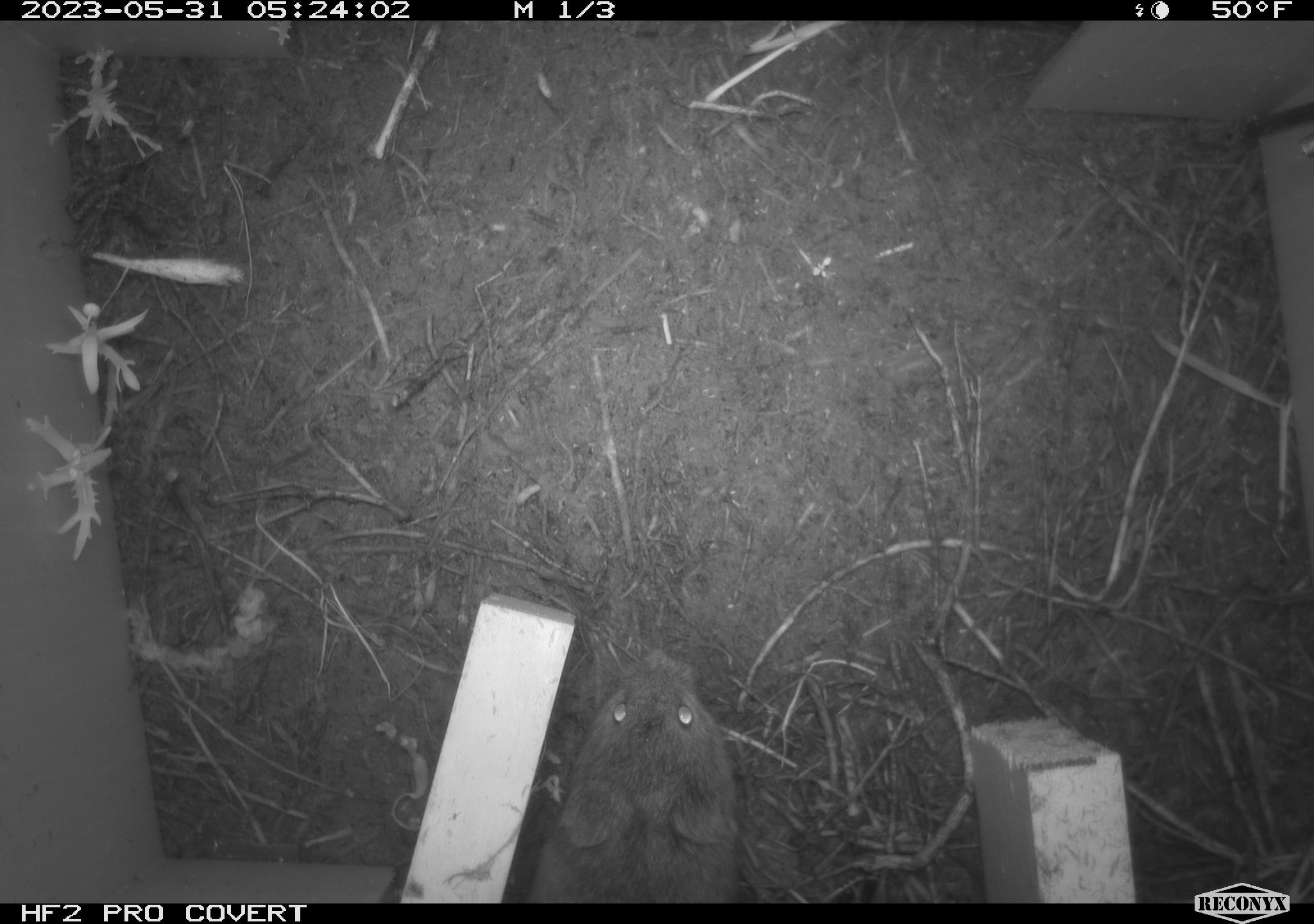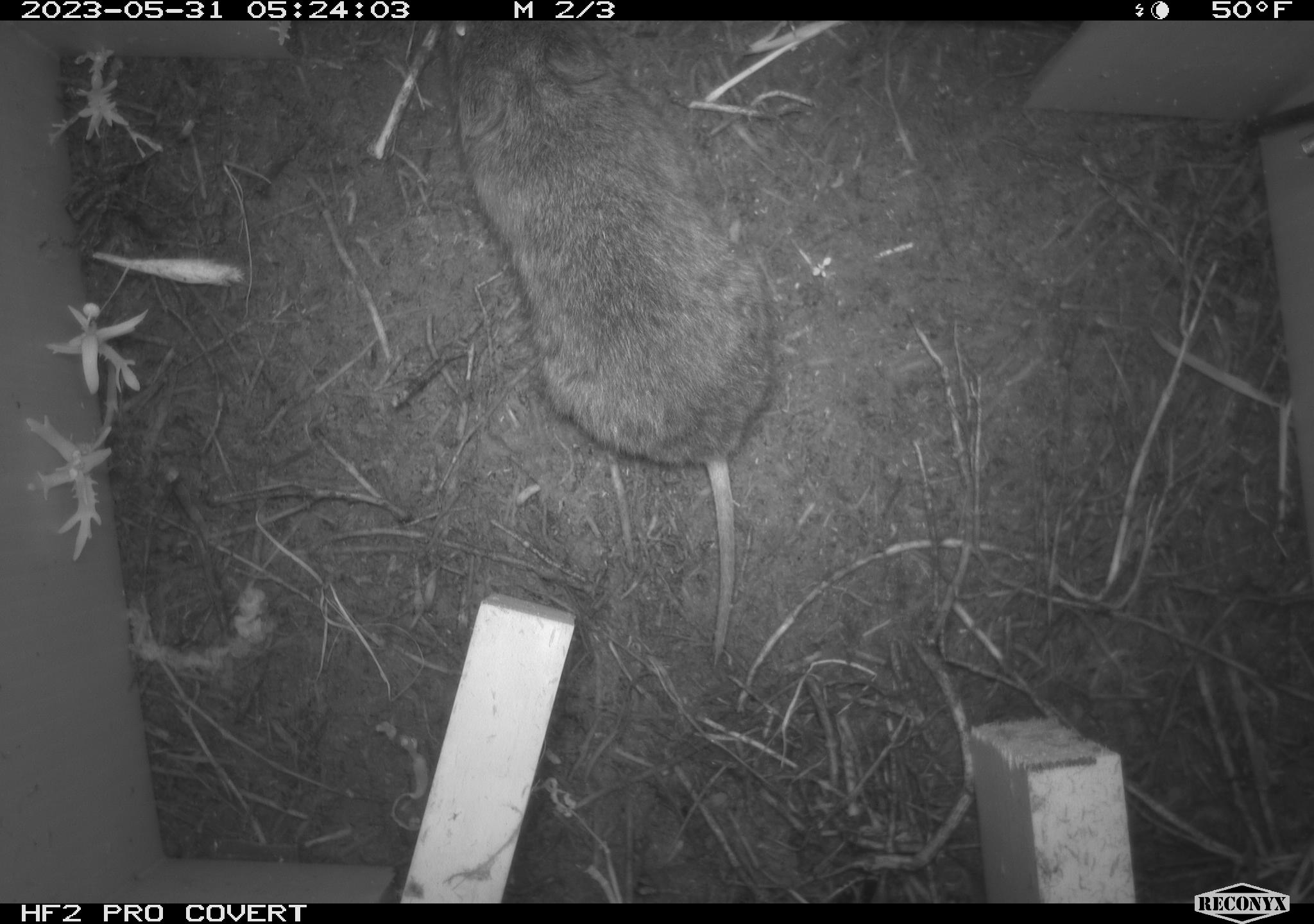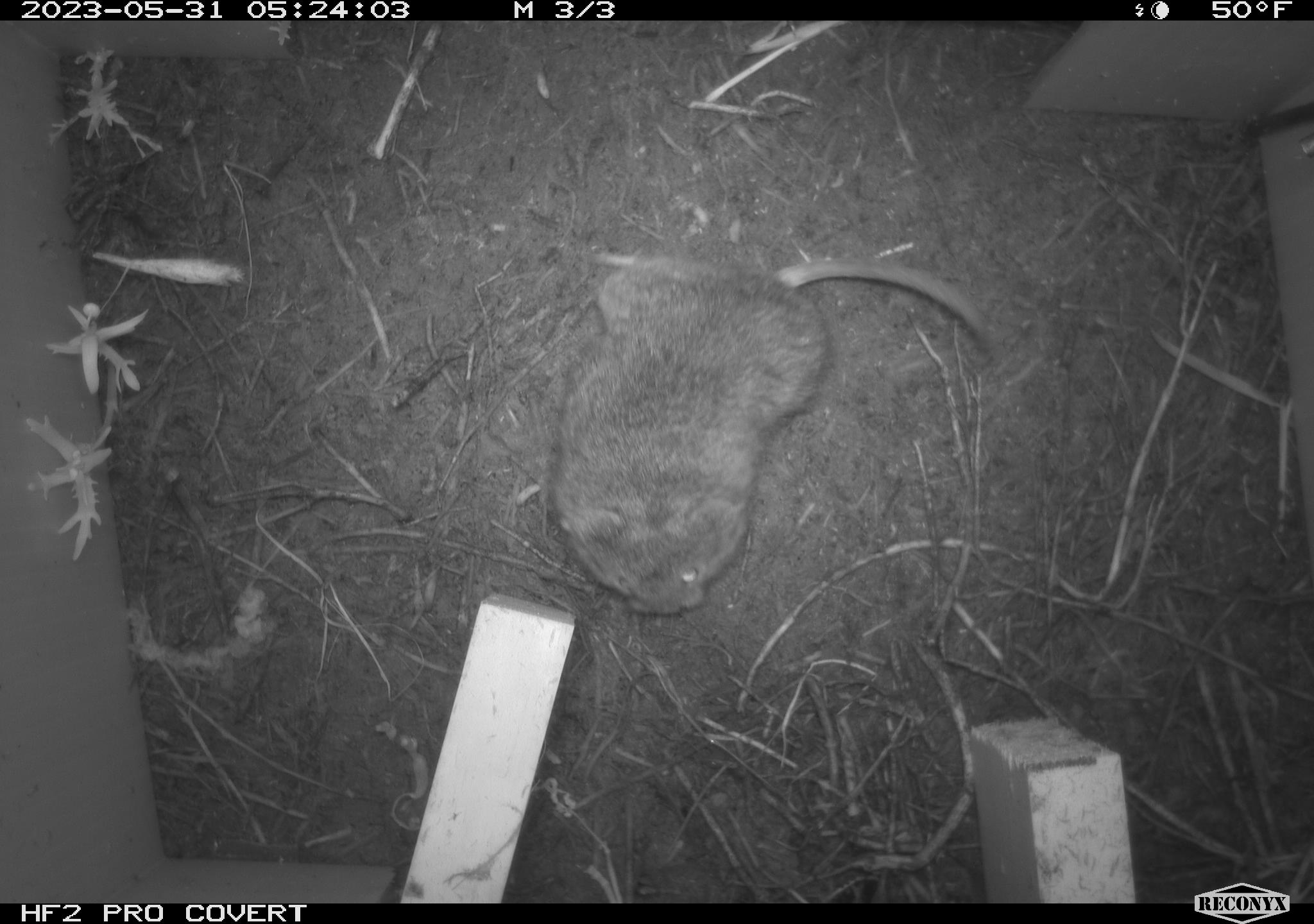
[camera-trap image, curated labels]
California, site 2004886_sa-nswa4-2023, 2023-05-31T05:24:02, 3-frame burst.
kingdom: Animalia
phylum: Chordata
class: Mammalia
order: Rodentia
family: Cricetidae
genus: Microtus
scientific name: Microtus californicus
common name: california vole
California vole (Microtus californicus).